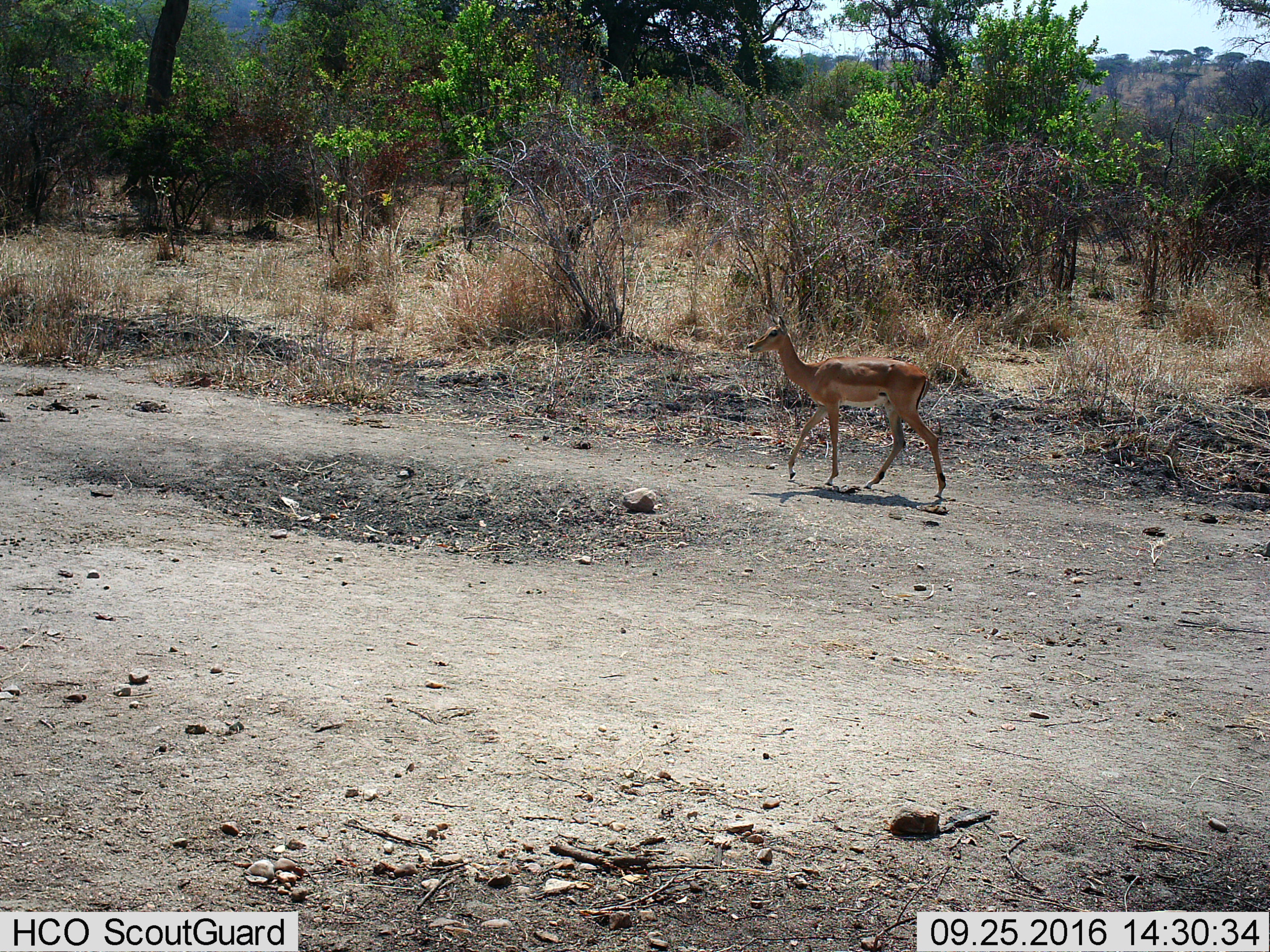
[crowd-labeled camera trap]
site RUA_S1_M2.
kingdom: Animalia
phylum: Chordata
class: Mammalia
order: Artiodactyla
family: Bovidae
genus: Aepyceros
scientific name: Aepyceros melampus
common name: impala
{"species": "impala (Aepyceros melampus)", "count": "1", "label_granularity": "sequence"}